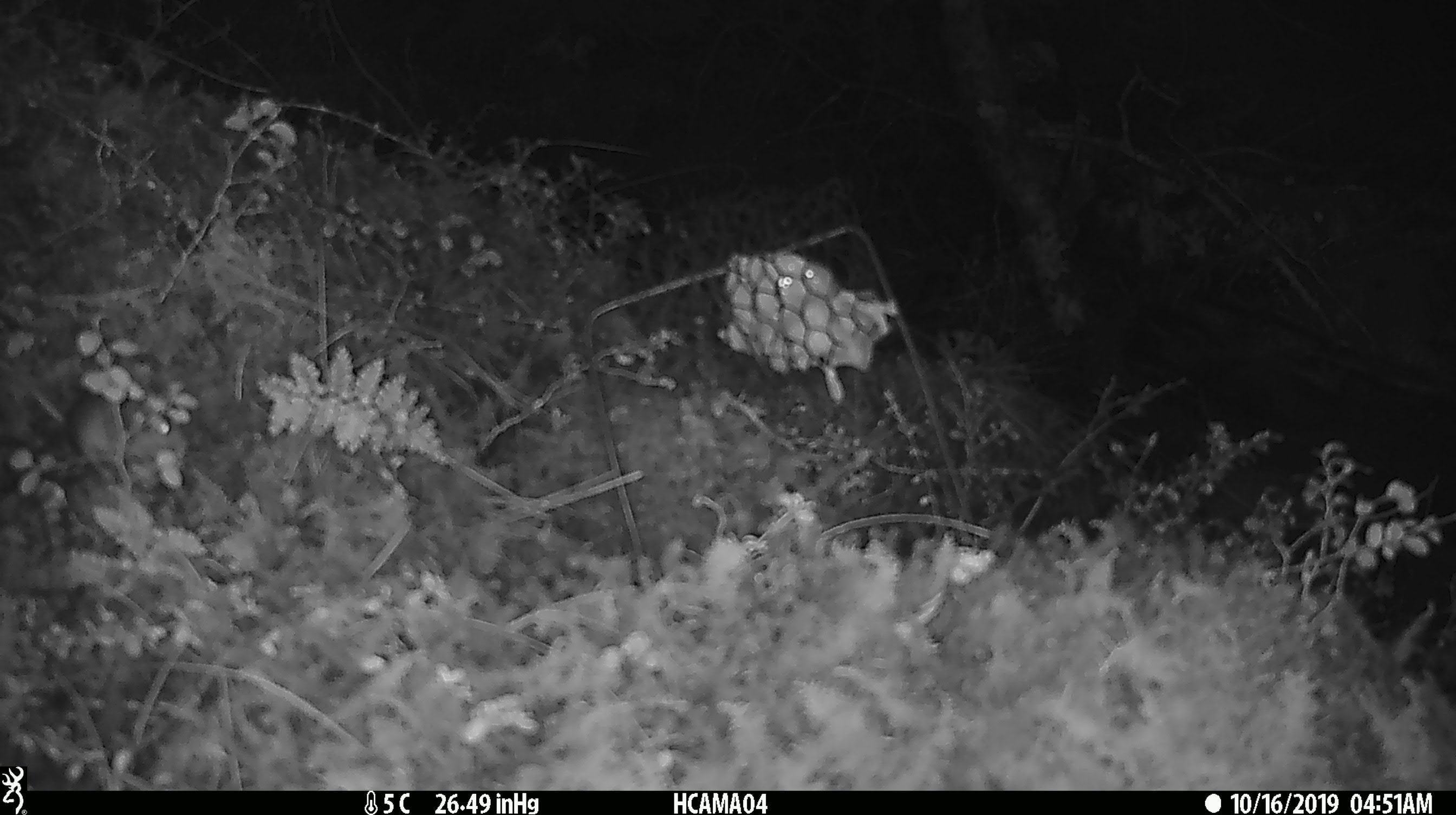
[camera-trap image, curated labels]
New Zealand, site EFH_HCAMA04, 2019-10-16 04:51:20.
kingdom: Animalia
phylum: Chordata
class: Mammalia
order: Rodentia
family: Muridae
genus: Mus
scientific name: Mus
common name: mouse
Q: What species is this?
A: Mouse (Mus).